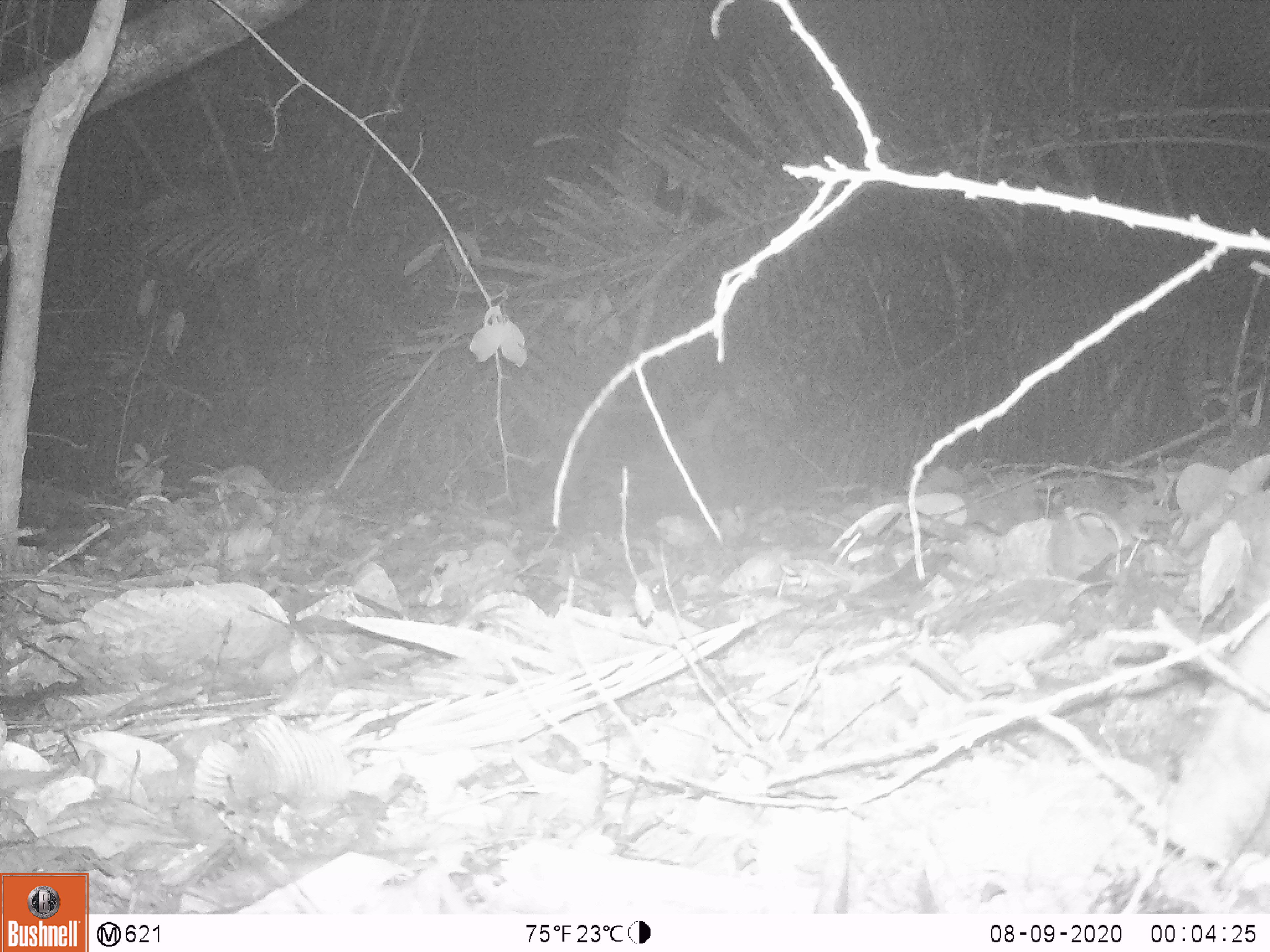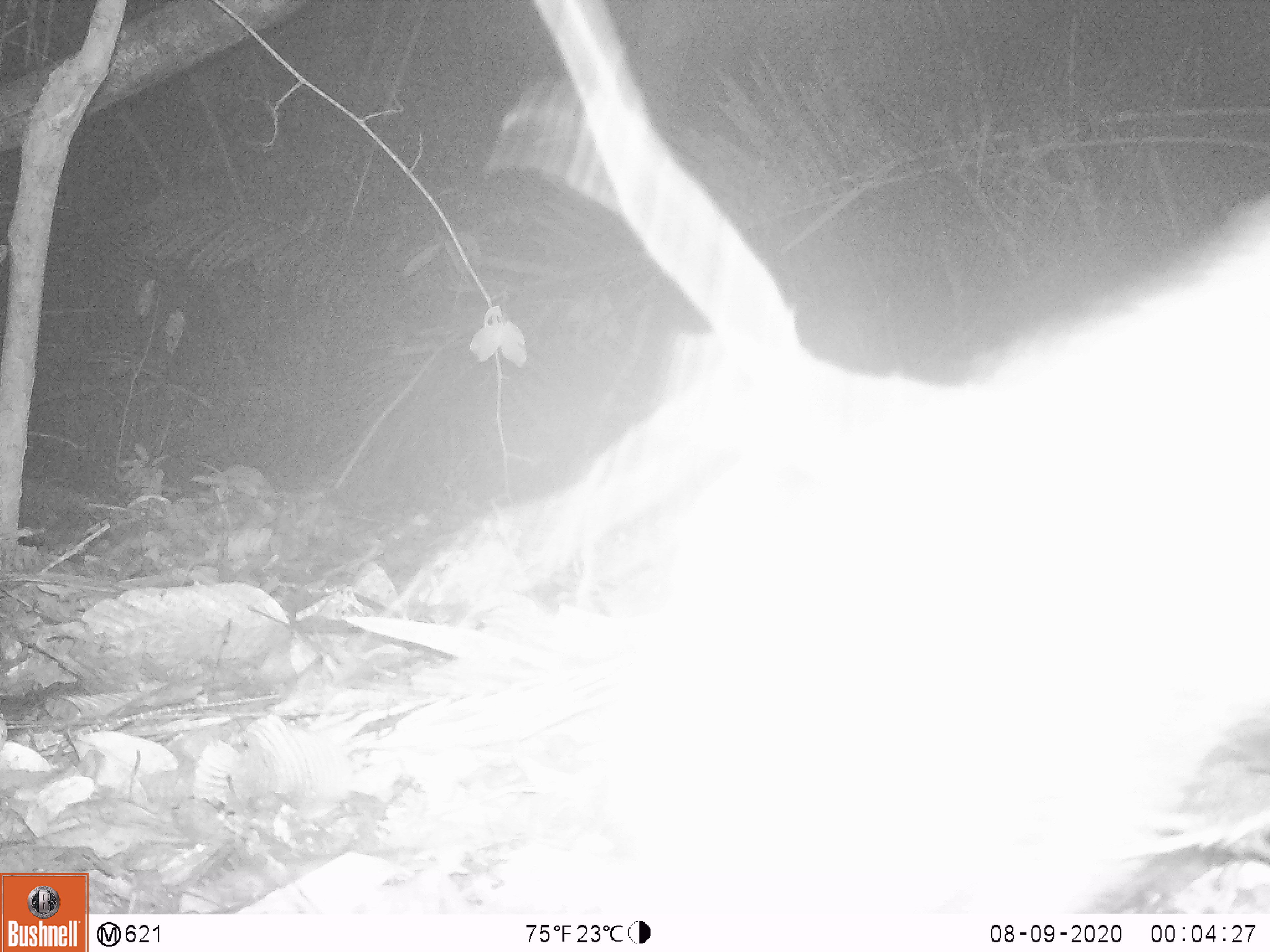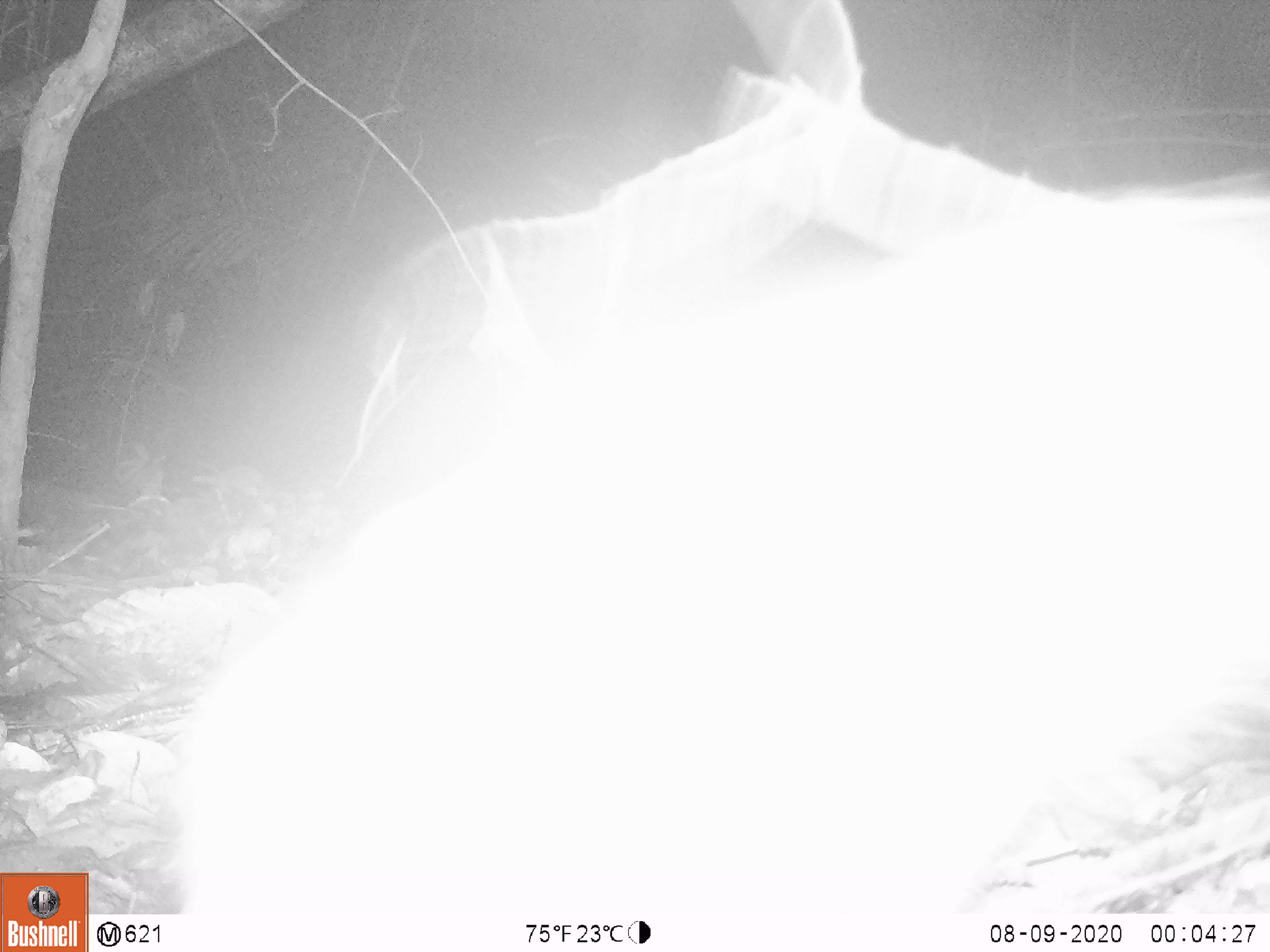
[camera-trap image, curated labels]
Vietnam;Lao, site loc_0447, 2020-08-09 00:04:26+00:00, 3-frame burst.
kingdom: Animalia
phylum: Chordata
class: Mammalia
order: Artiodactyla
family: Suidae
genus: Sus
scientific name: Sus scrofa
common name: eurasian wild pig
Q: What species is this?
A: Eurasian wild pig (Sus scrofa).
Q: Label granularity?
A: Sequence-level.